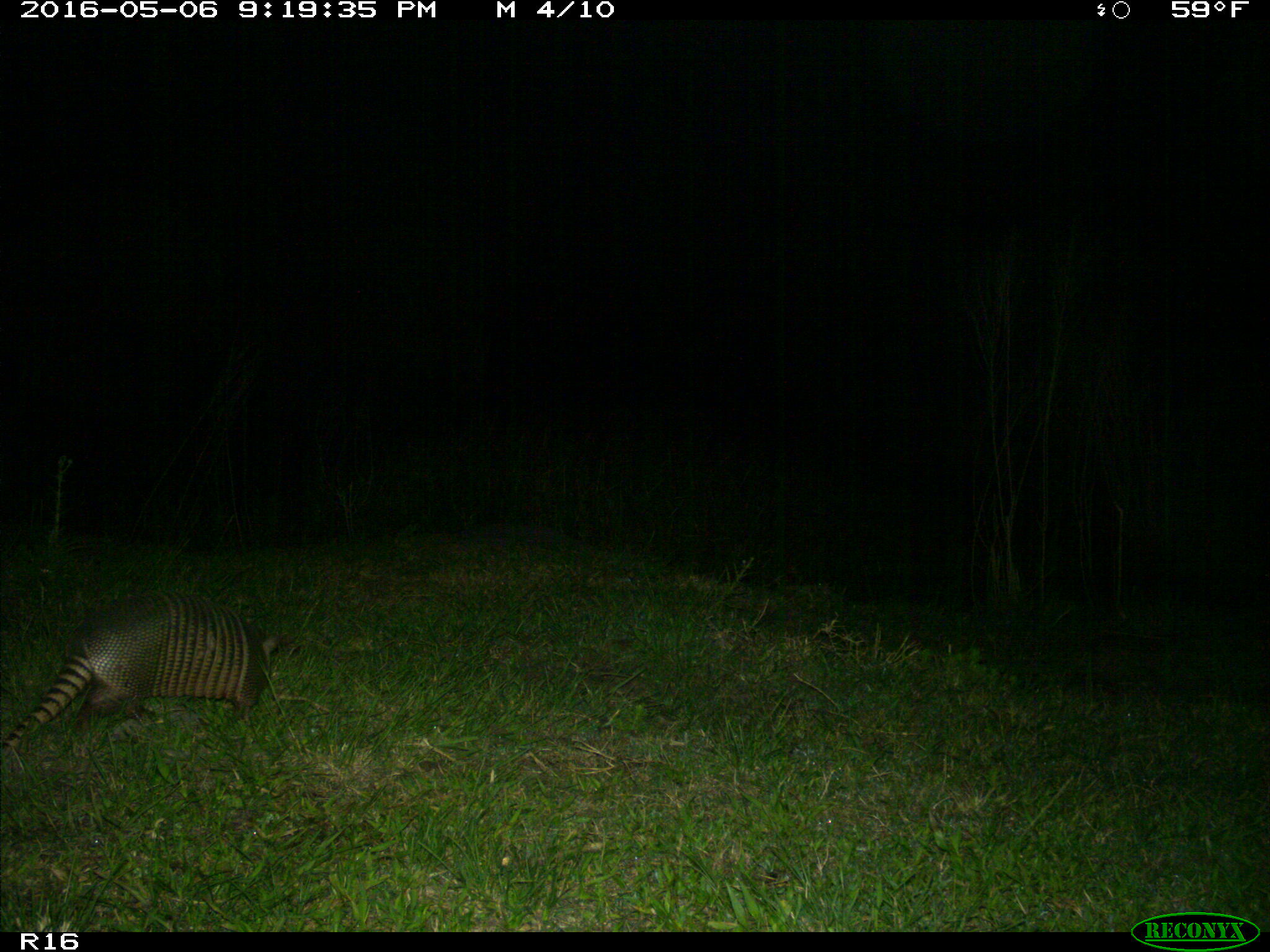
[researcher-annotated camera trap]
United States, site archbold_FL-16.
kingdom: Animalia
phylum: Chordata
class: Mammalia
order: Cingulata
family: Dasypodidae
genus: Dasypus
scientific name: Dasypus novemcinctus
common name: nine-banded armadillo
Dasypus novemcinctus (nine-banded armadillo).